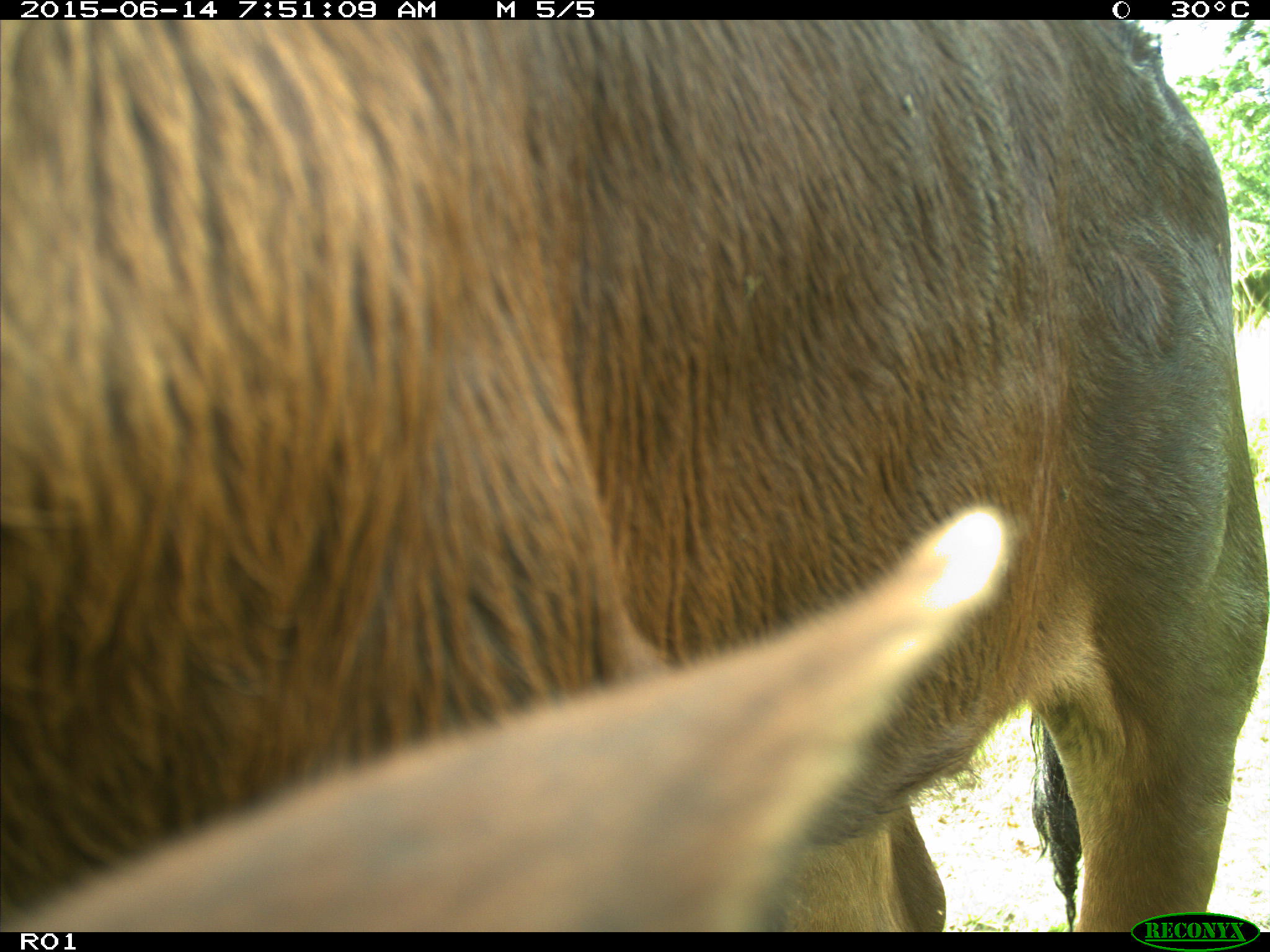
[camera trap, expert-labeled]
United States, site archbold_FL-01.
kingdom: Animalia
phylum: Chordata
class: Mammalia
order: Artiodactyla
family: Bovidae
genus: Bos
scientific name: Bos taurus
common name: domestic cow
Bos taurus (domestic cow).